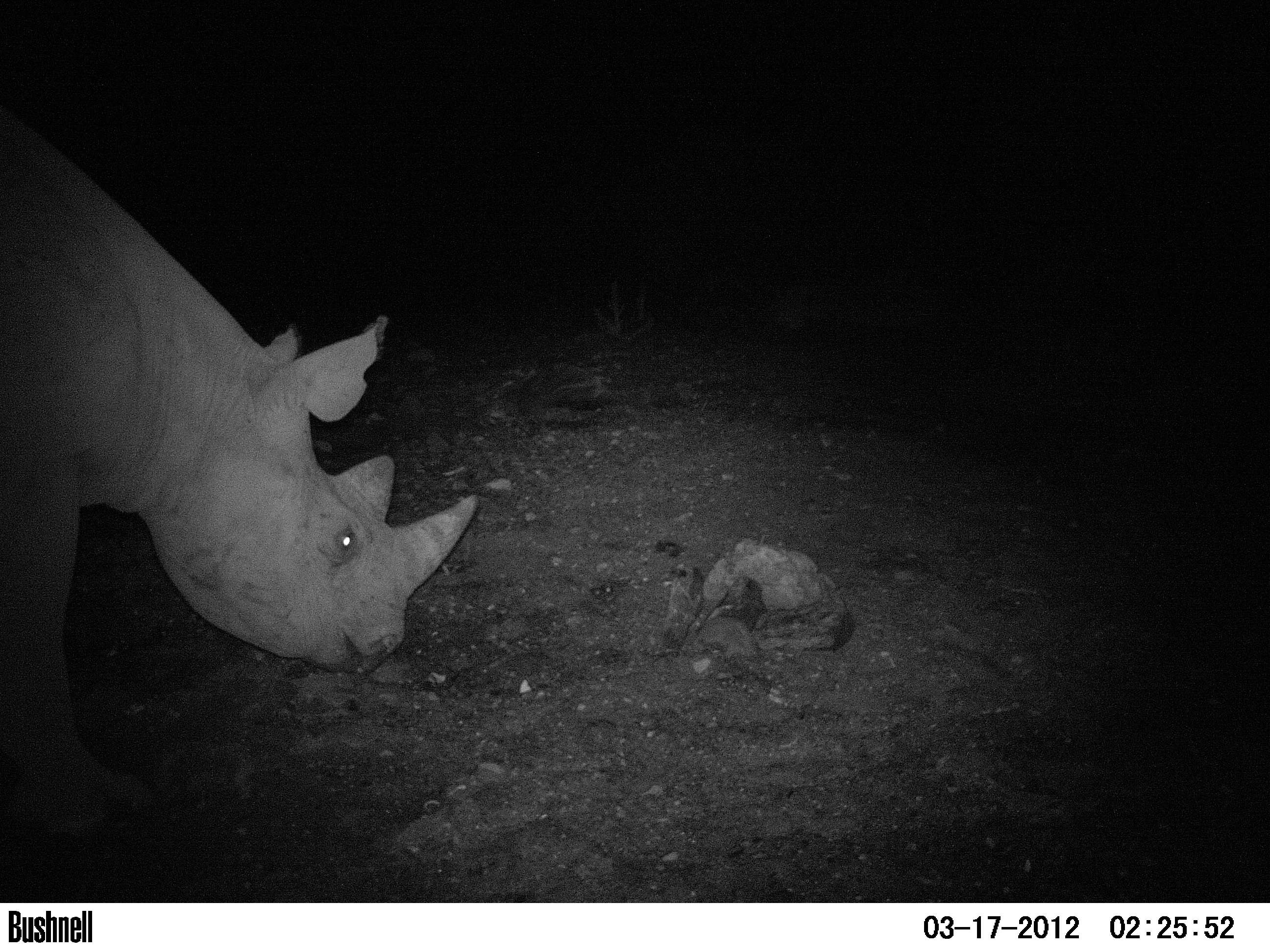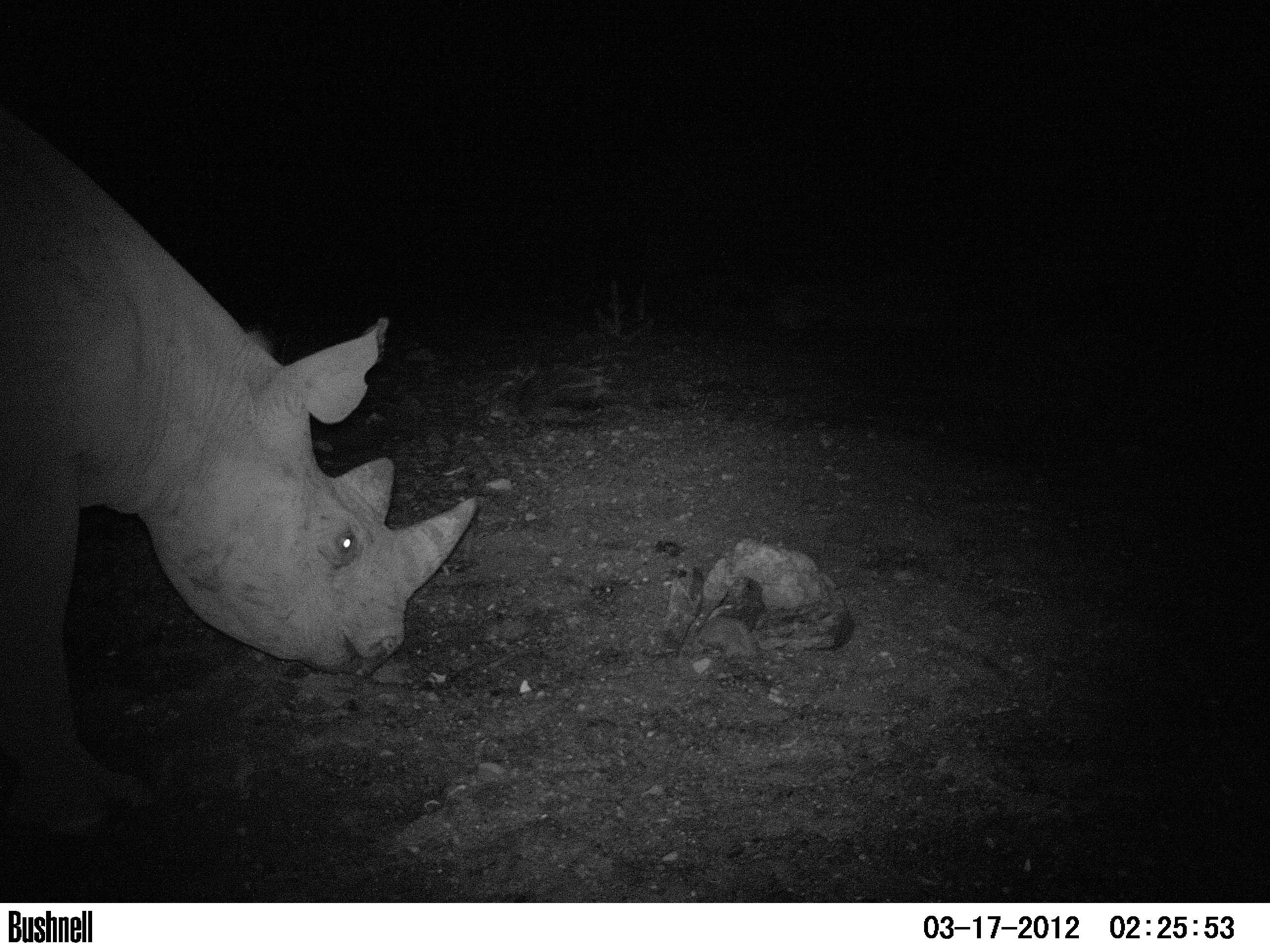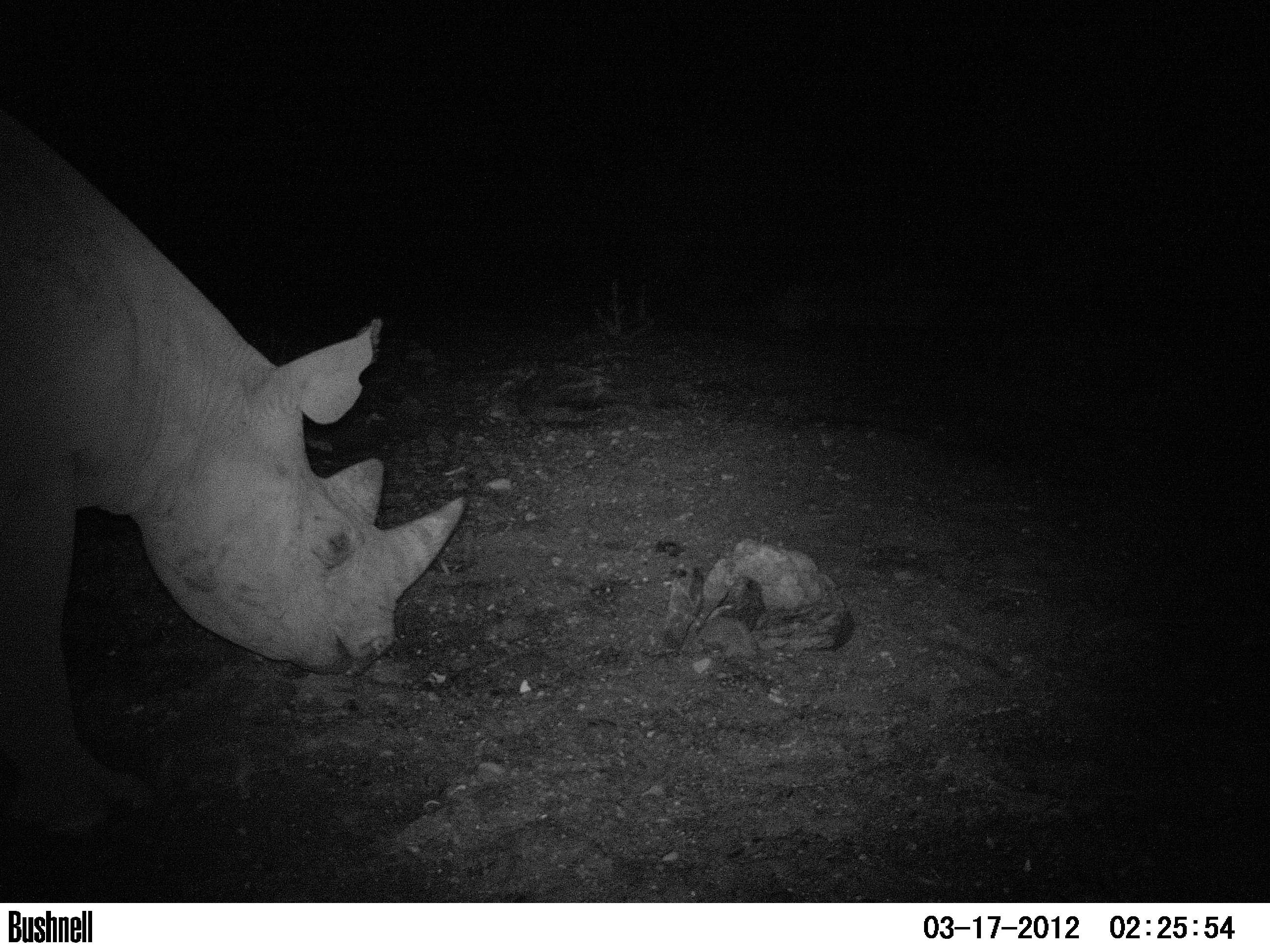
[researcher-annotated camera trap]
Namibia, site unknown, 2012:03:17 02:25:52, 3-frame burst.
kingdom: Animalia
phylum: Chordata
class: Mammalia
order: Perissodactyla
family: Rhinocerotidae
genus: Diceros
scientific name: Diceros bicornis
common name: black rhinoceros